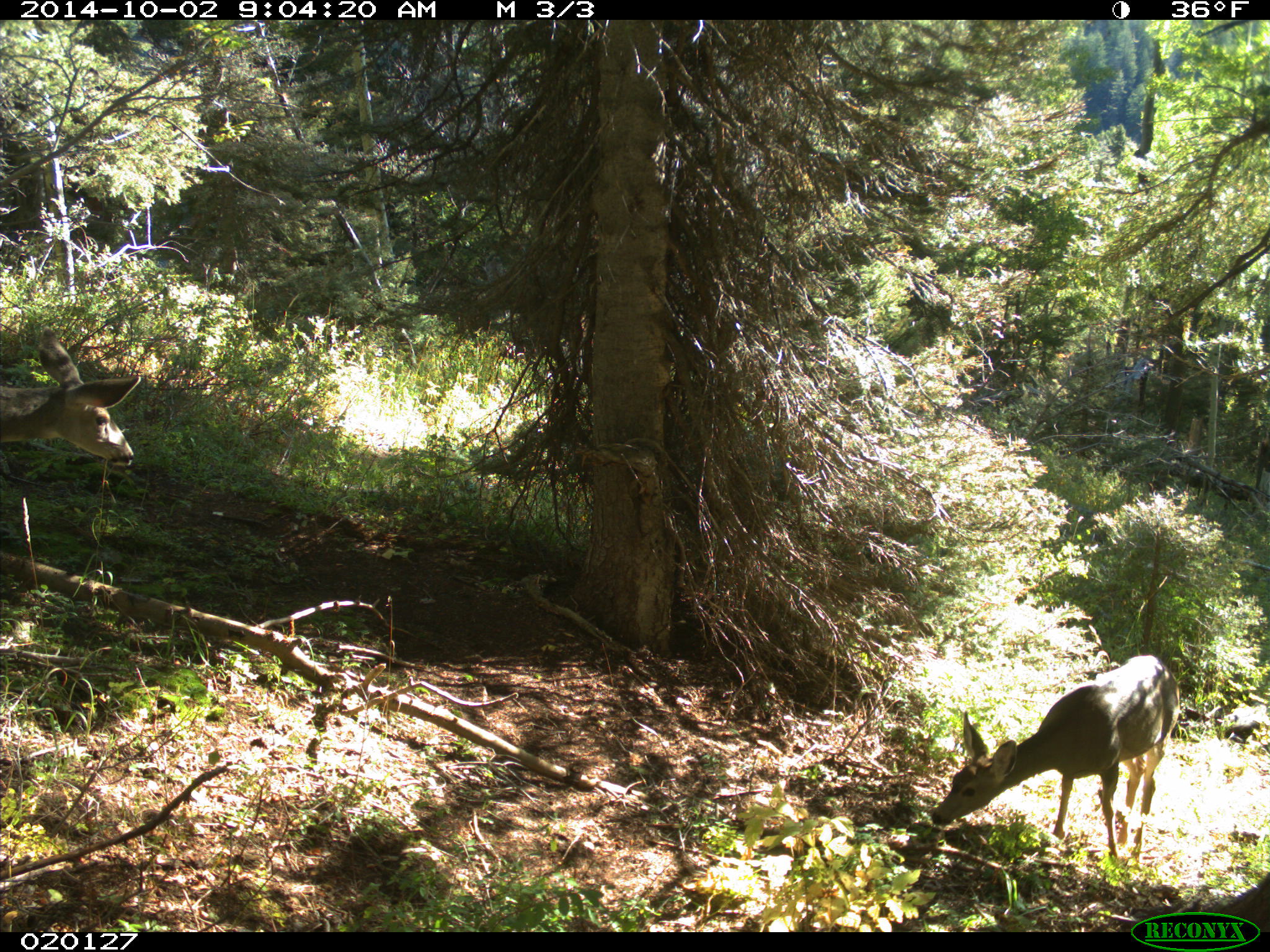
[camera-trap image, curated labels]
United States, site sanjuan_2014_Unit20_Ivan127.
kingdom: Animalia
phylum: Chordata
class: Mammalia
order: Artiodactyla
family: Cervidae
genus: Odocoileus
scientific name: Odocoileus hemionus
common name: mule deer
Odocoileus hemionus (mule deer).